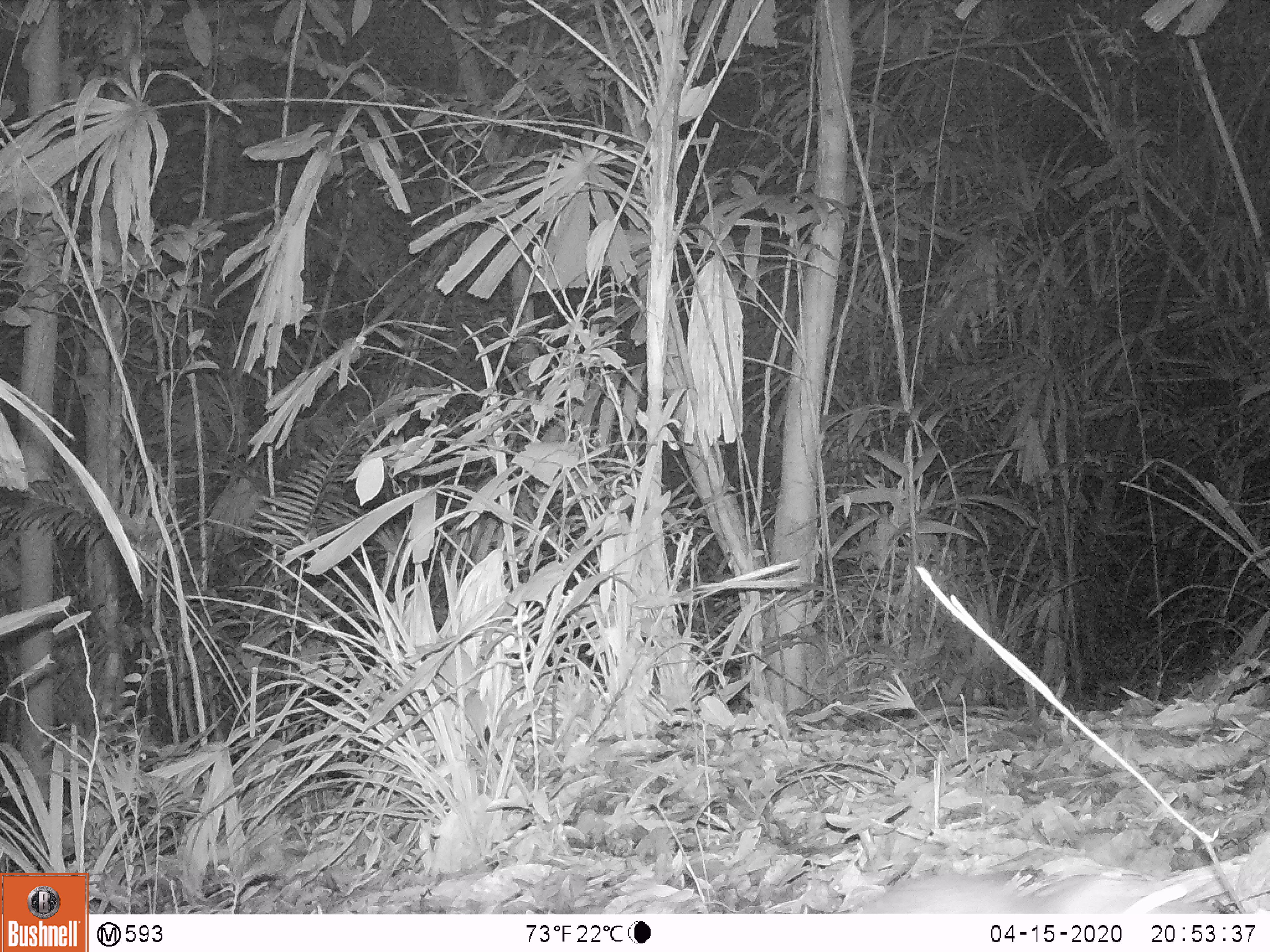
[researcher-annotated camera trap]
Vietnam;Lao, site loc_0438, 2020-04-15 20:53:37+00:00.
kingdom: Animalia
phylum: Chordata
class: Mammalia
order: Rodentia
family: Muridae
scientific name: Muridae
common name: old-world mice and rats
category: unidentified murid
Unidentified murid (old-world mice and rats) (Muridae). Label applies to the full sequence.